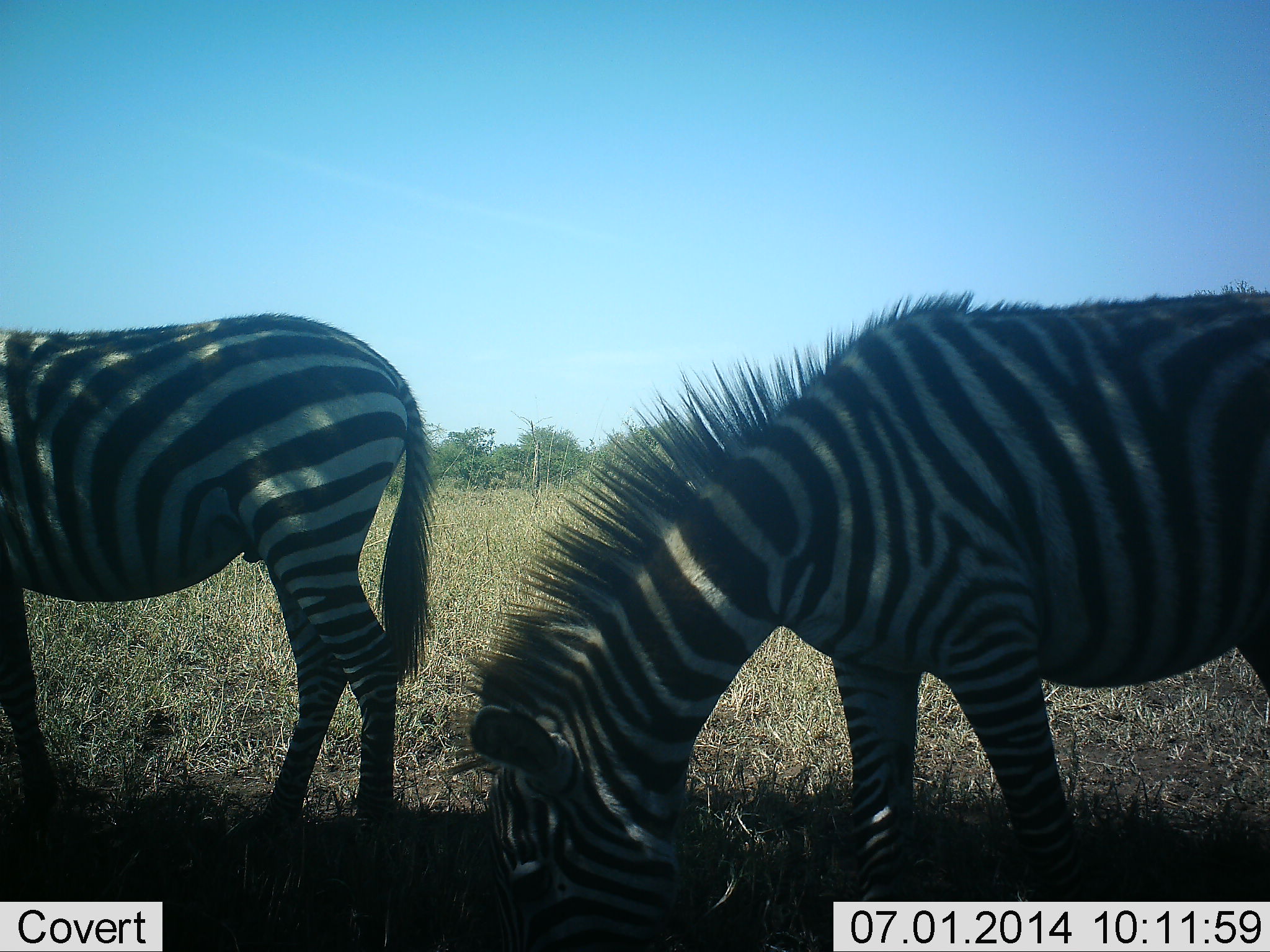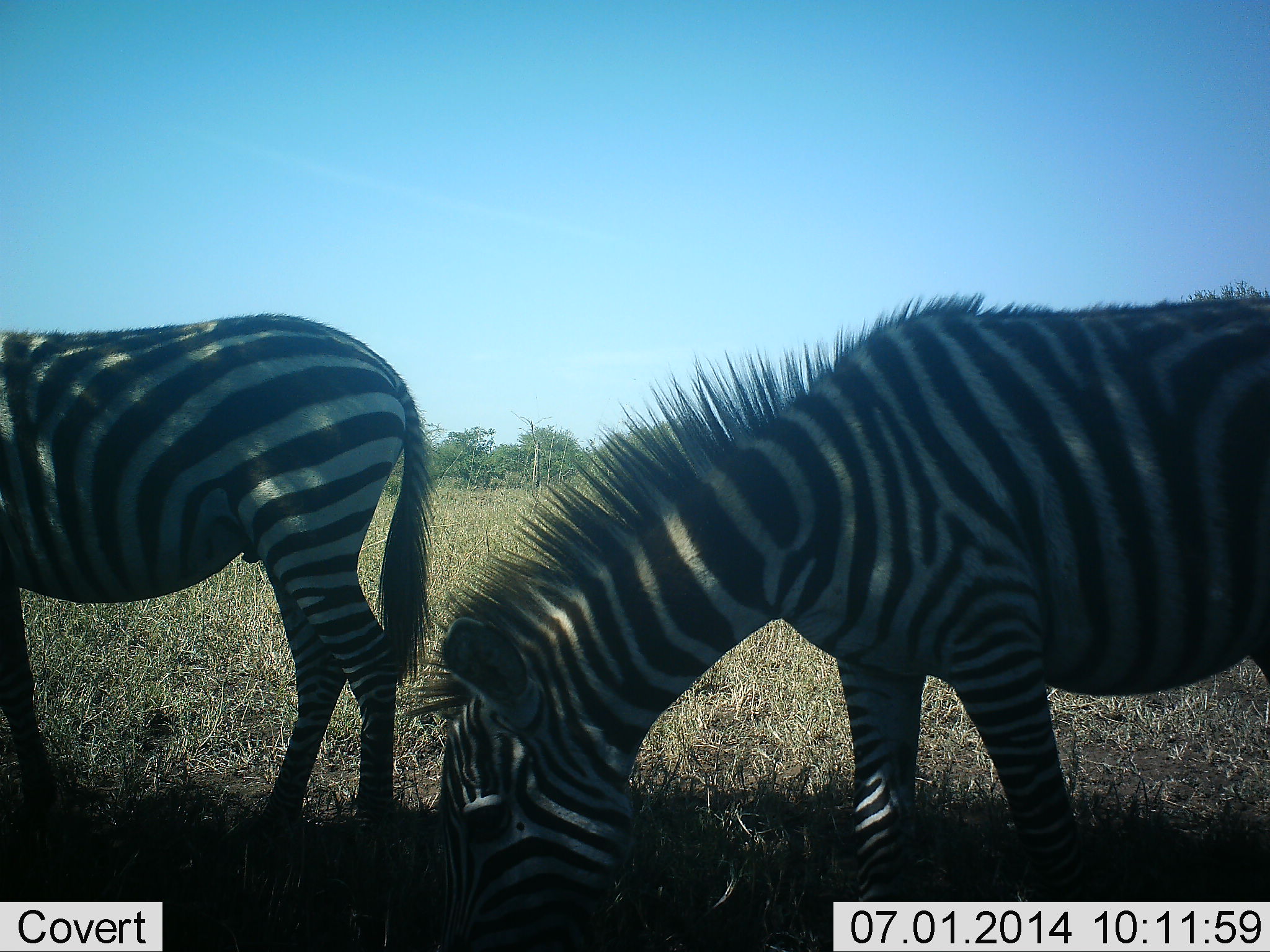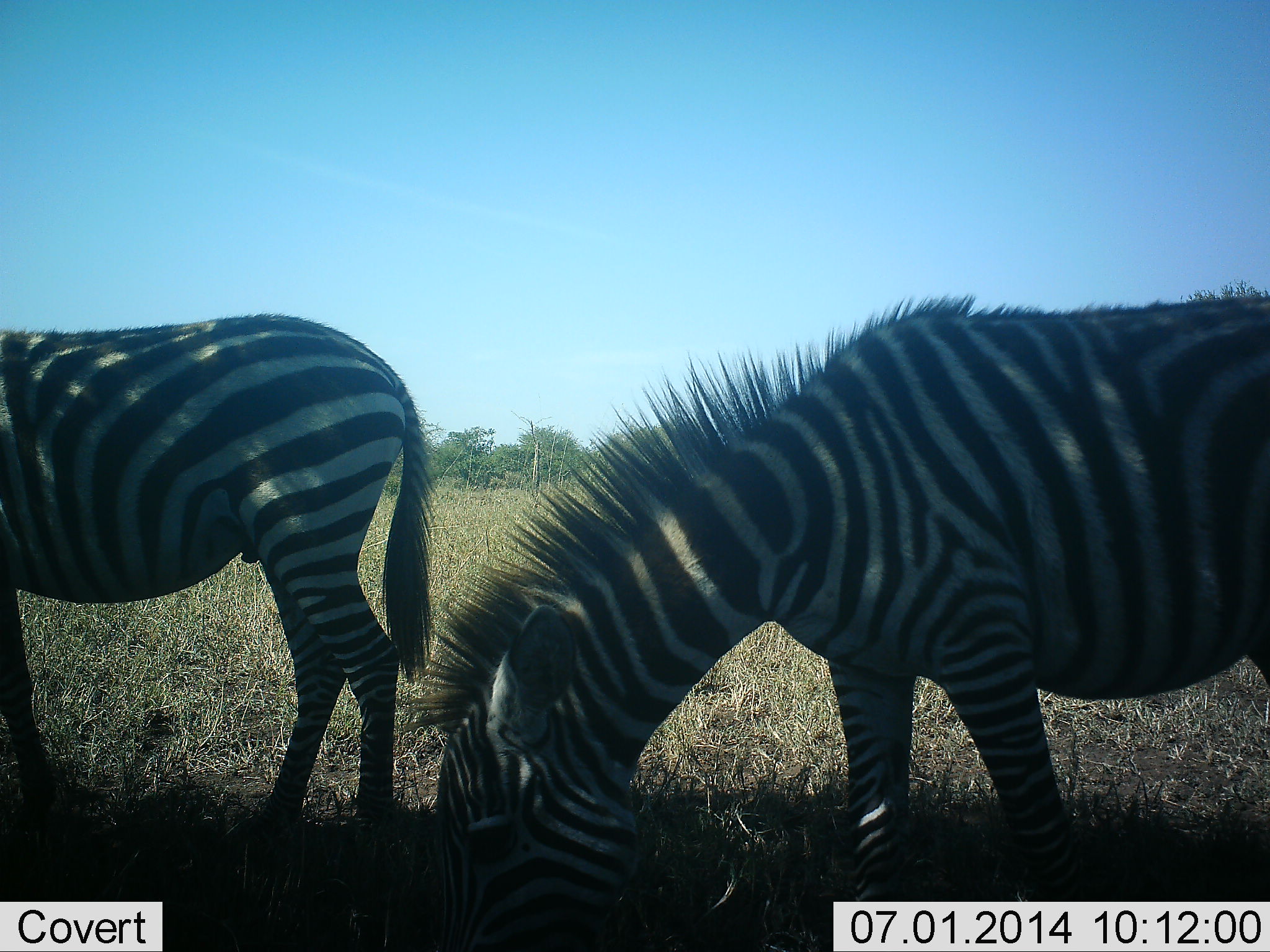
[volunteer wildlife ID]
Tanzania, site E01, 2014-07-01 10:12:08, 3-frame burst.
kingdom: Animalia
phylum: Chordata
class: Mammalia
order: Perissodactyla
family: Equidae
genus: Equus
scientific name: Equus quagga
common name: plains zebra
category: zebra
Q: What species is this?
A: Zebra (plains zebra) (Equus quagga).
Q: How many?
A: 2.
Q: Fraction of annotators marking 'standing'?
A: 40%.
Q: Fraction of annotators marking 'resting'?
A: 0%.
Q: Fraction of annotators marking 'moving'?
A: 0%.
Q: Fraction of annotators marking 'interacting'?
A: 0%.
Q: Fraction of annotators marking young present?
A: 0%.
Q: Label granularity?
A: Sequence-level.